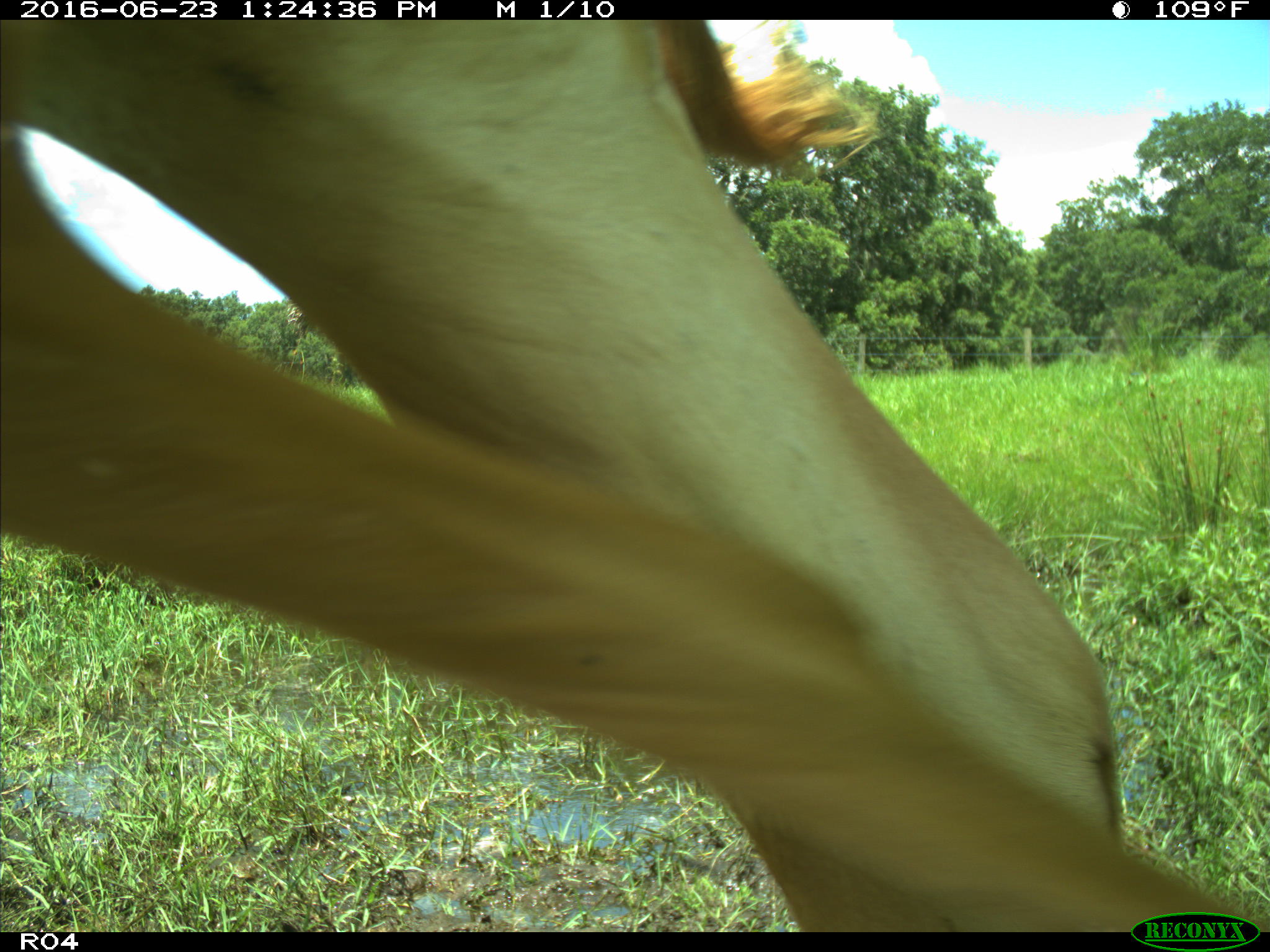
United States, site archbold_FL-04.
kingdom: Animalia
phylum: Chordata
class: Mammalia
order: Artiodactyla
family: Bovidae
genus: Bos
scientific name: Bos taurus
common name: domestic cow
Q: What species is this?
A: Bos taurus (domestic cow).